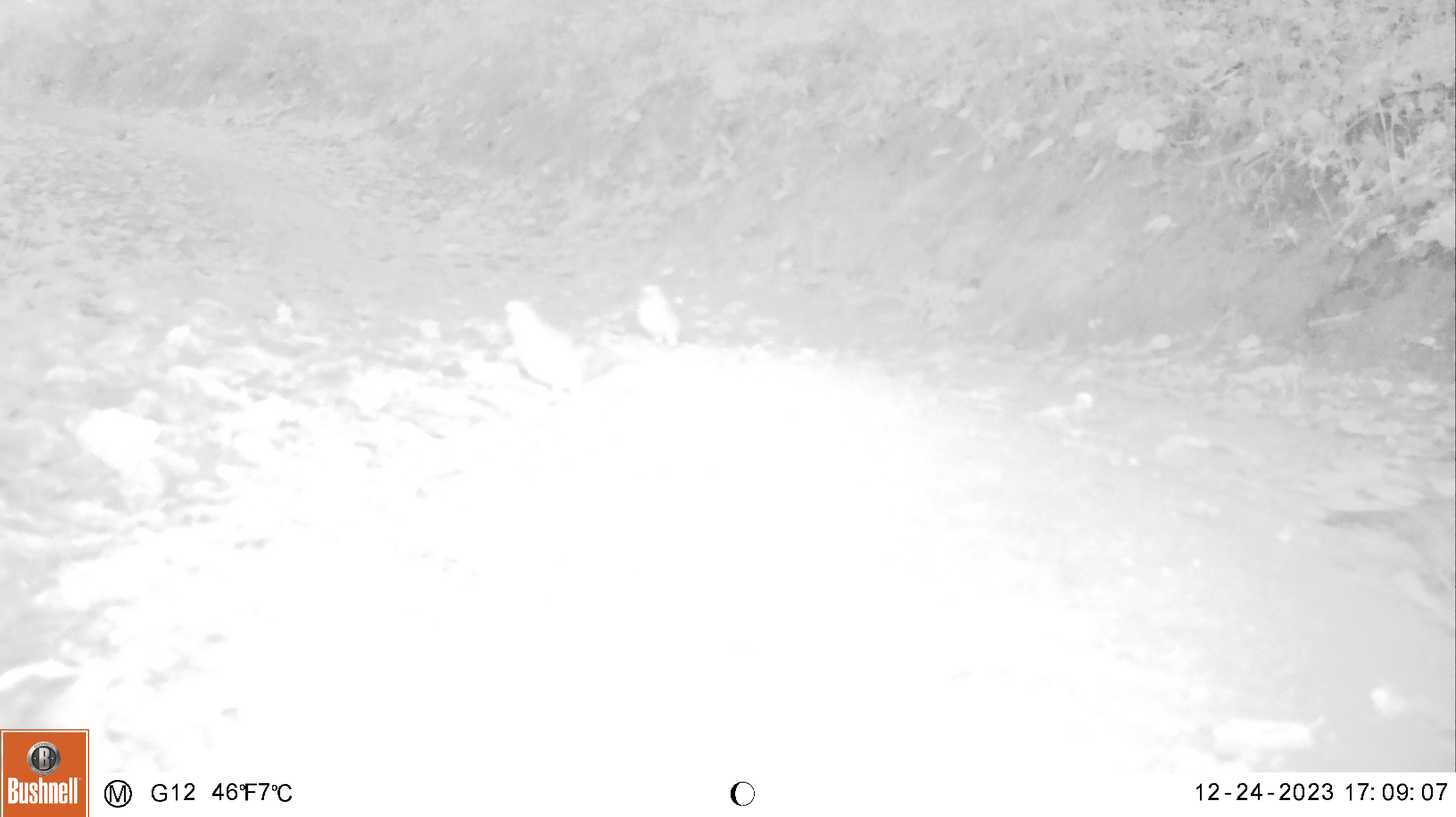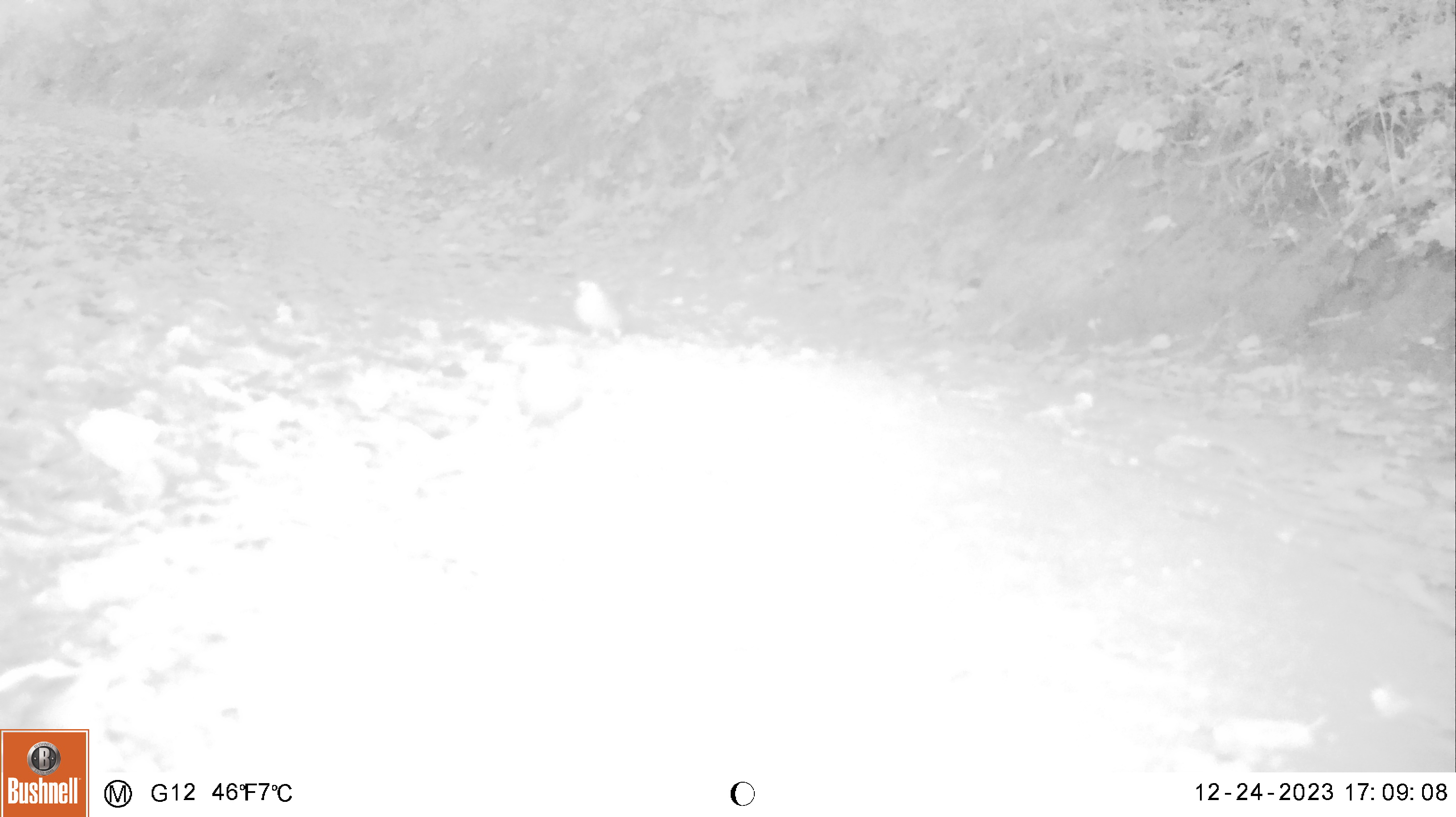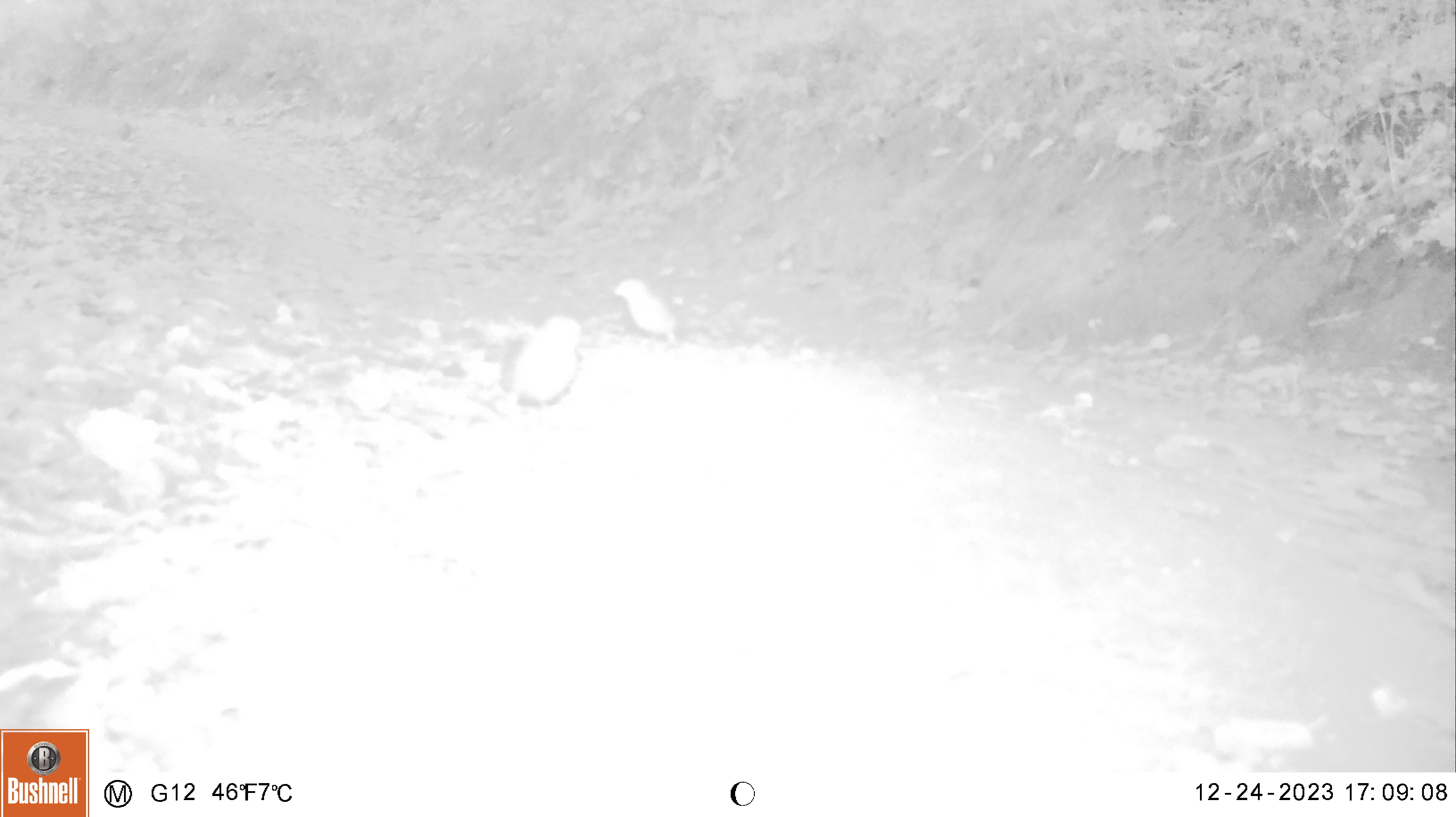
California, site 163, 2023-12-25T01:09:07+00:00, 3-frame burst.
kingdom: Animalia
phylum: Chordata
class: Aves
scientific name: Aves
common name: bird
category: unknown bird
Unknown bird (bird) (Aves).